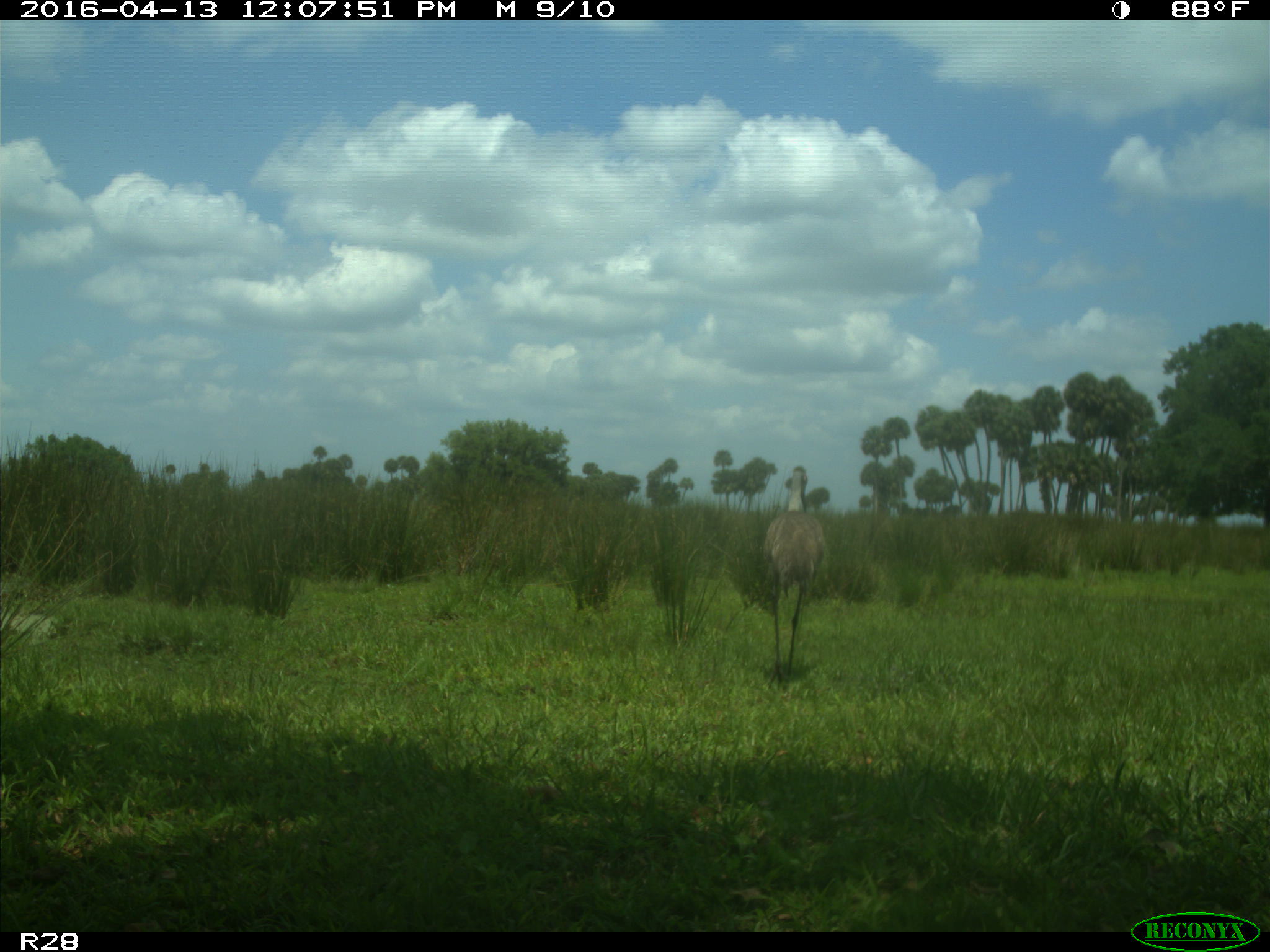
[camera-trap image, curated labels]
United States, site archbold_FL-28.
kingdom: Animalia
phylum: Chordata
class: Aves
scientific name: Aves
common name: birds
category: unidentified bird